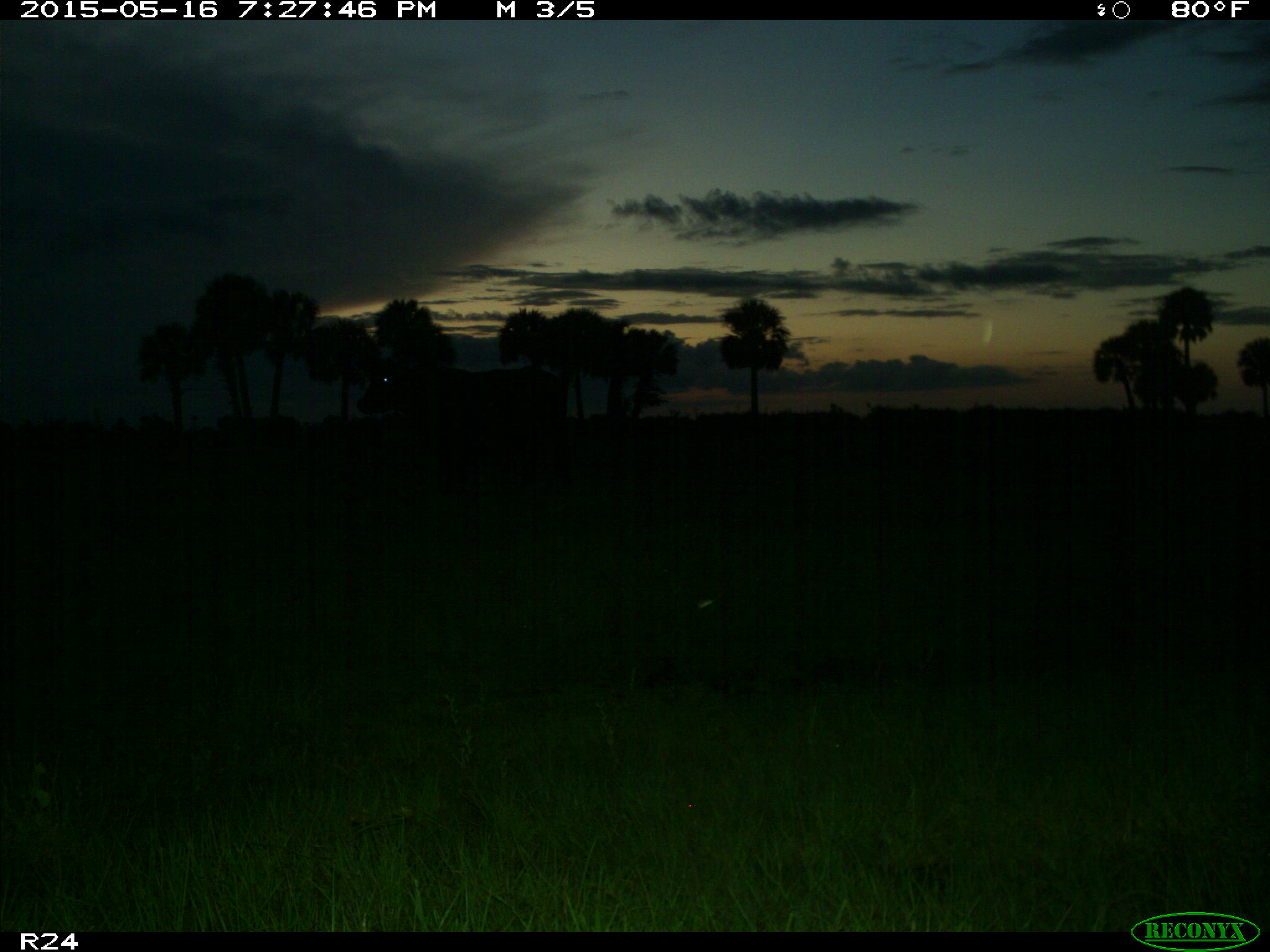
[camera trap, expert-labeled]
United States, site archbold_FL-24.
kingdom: Animalia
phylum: Chordata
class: Mammalia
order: Artiodactyla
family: Bovidae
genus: Bos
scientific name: Bos taurus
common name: domestic cow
Bos taurus (domestic cow).